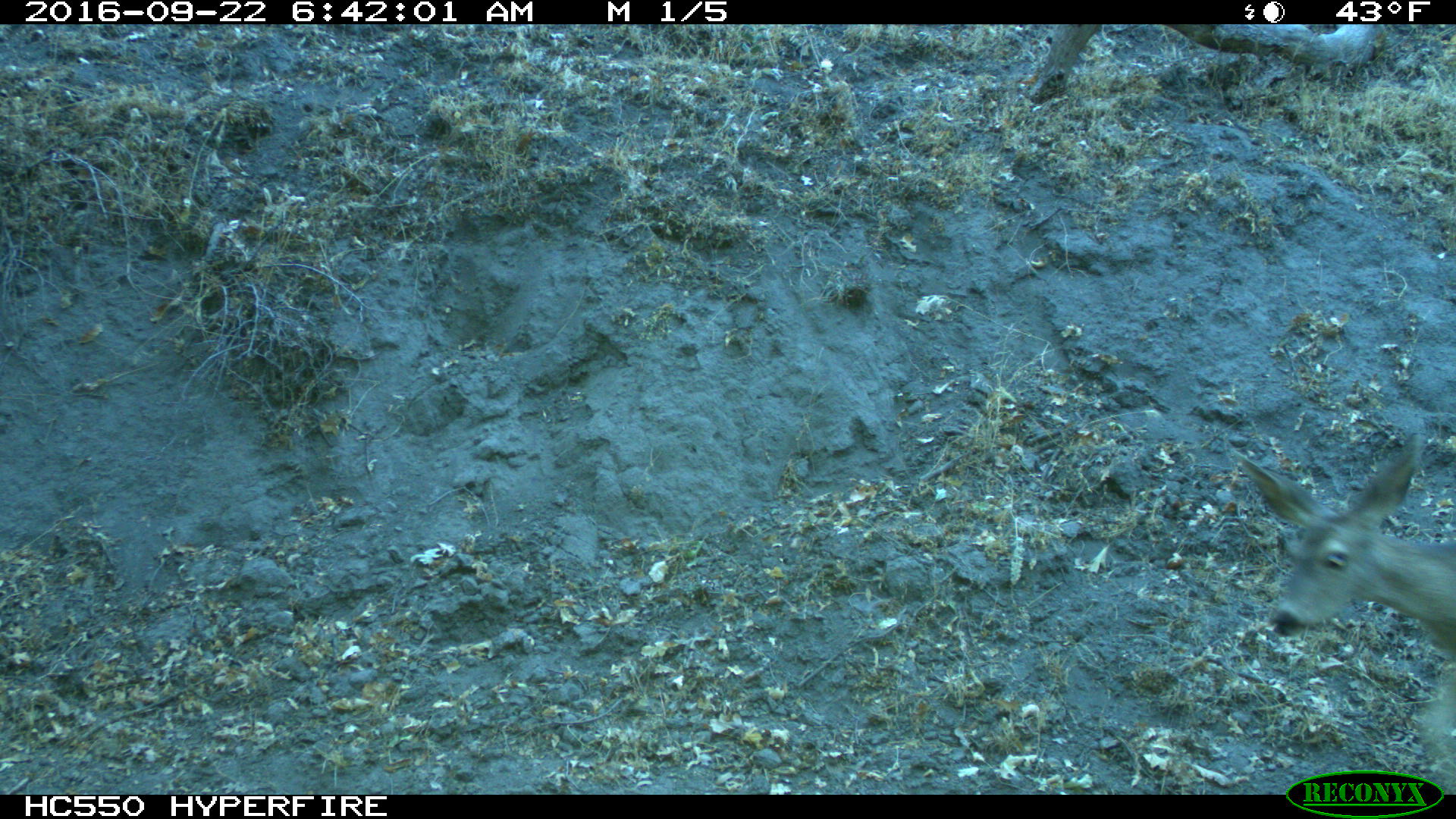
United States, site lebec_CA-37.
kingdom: Animalia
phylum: Chordata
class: Mammalia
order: Artiodactyla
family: Cervidae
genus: Odocoileus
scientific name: Odocoileus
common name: deer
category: unidentified deer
Unidentified deer (deer) (Odocoileus).